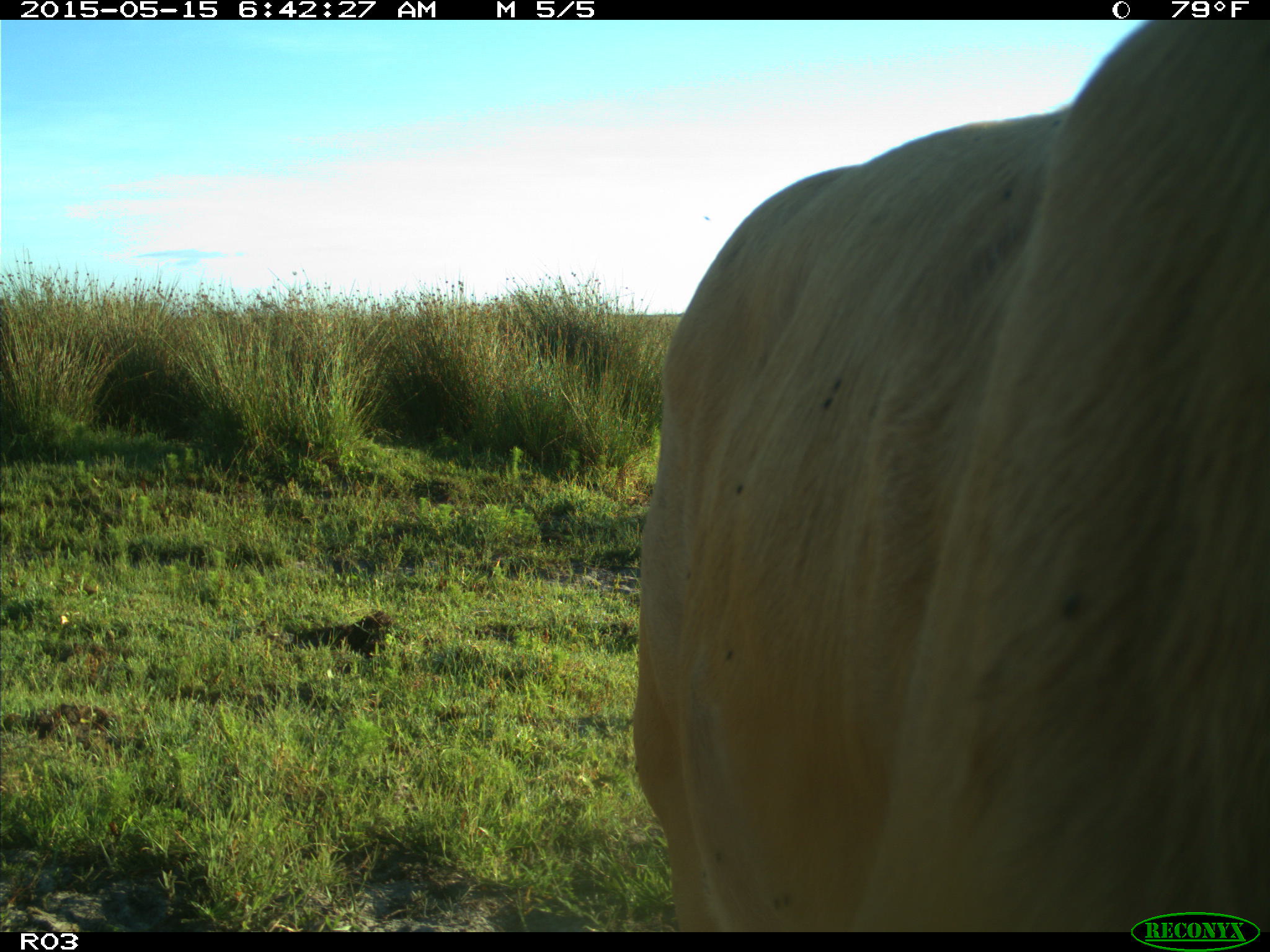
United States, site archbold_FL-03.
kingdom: Animalia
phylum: Chordata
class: Mammalia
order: Artiodactyla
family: Bovidae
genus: Bos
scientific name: Bos taurus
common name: domestic cow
Bos taurus (domestic cow).